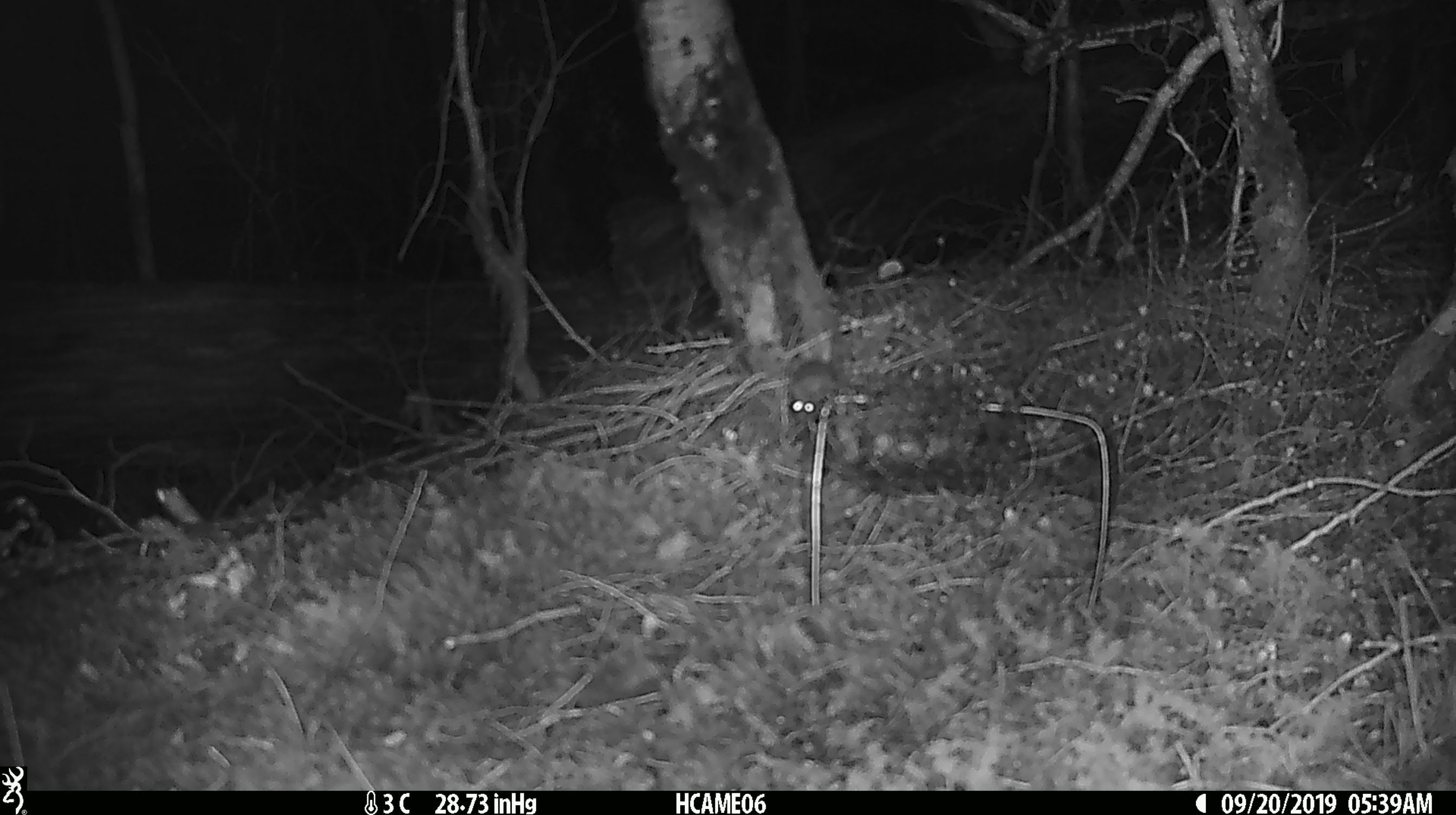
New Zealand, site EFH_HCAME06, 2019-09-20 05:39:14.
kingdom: Animalia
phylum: Chordata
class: Mammalia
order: Rodentia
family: Muridae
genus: Mus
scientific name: Mus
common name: mouse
Mouse (Mus).